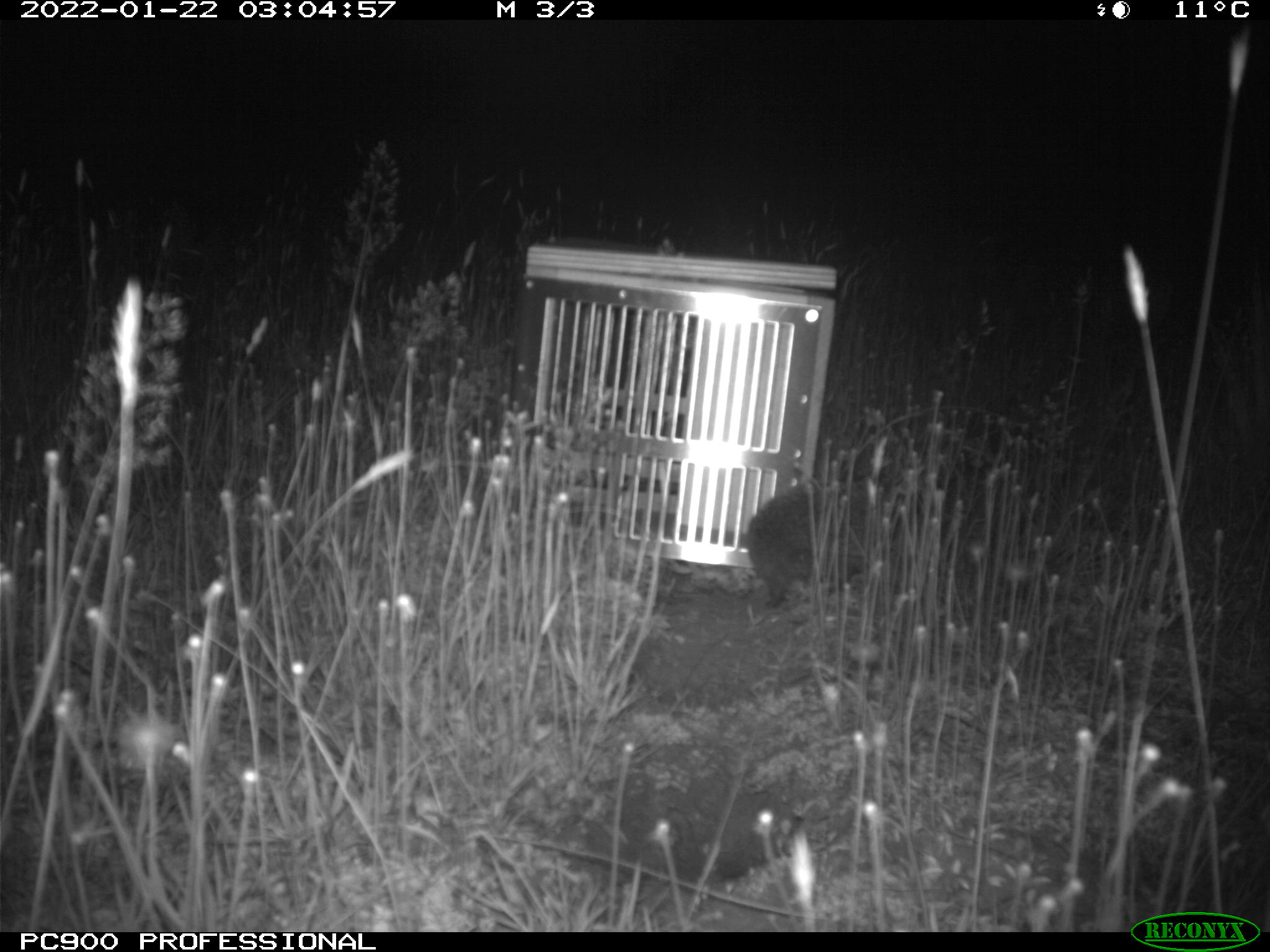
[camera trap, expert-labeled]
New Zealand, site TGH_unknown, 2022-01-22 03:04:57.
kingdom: Animalia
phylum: Chordata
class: Mammalia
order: Eulipotyphla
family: Erinaceidae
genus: Erinaceus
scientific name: Erinaceus europaeus europaeus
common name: european hedgehog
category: hedgehog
Hedgehog (european hedgehog) (Erinaceus europaeus europaeus).